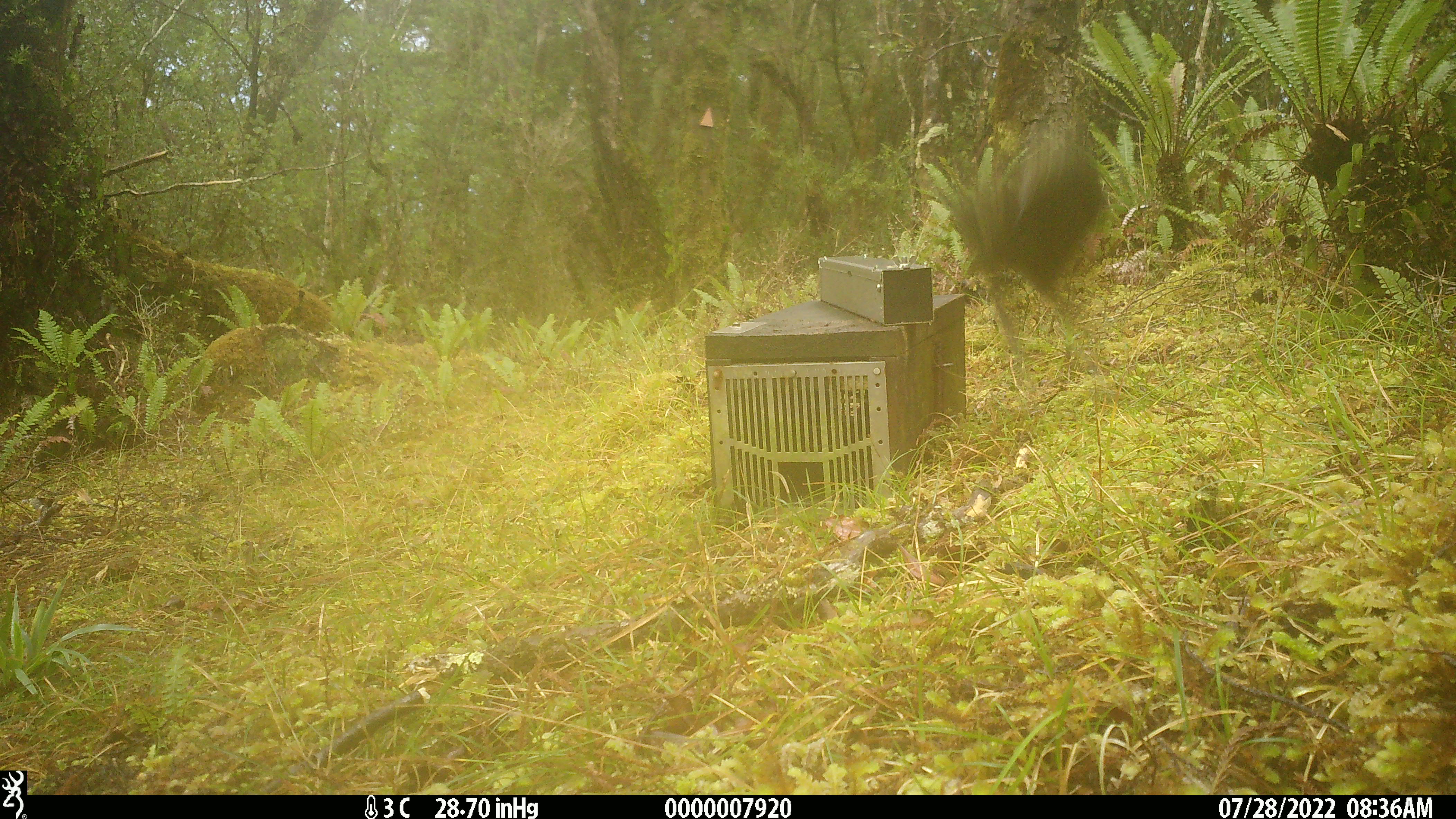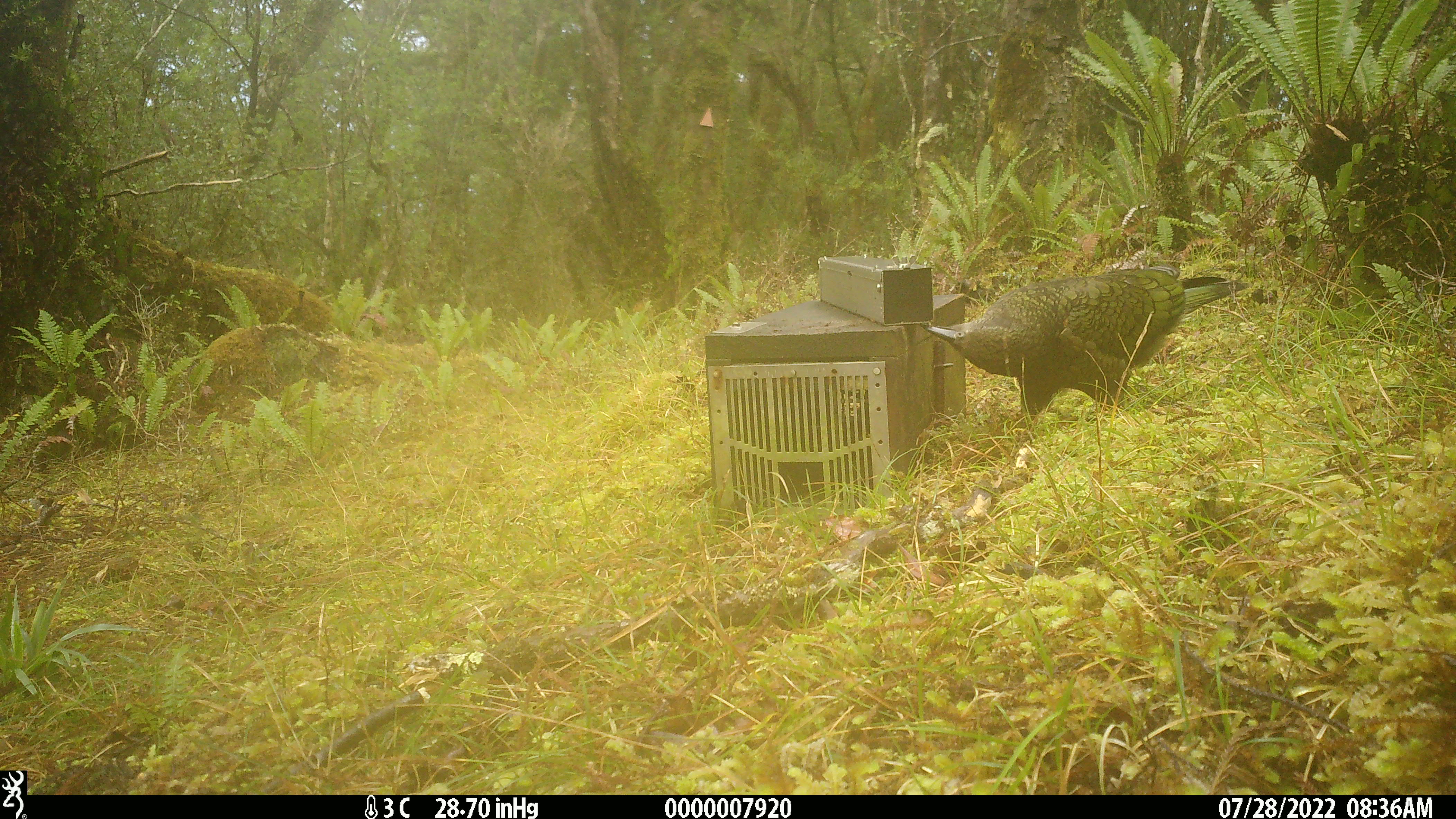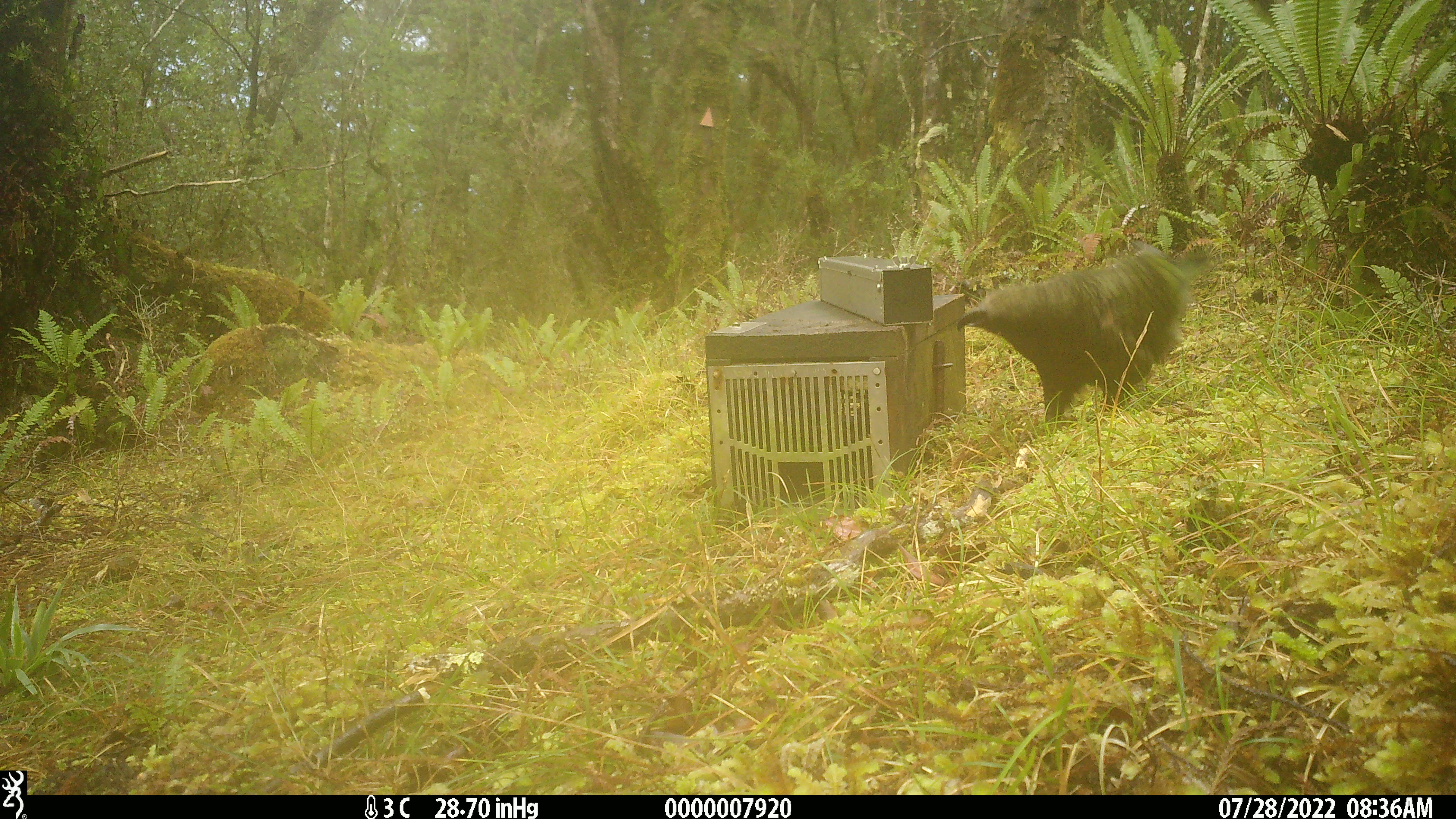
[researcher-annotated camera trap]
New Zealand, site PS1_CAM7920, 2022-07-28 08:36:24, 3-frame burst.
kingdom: Animalia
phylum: Chordata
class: Aves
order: Psittaciformes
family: Strigopidae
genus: Nestor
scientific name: Nestor notabilis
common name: kea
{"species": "kea (Nestor notabilis)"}